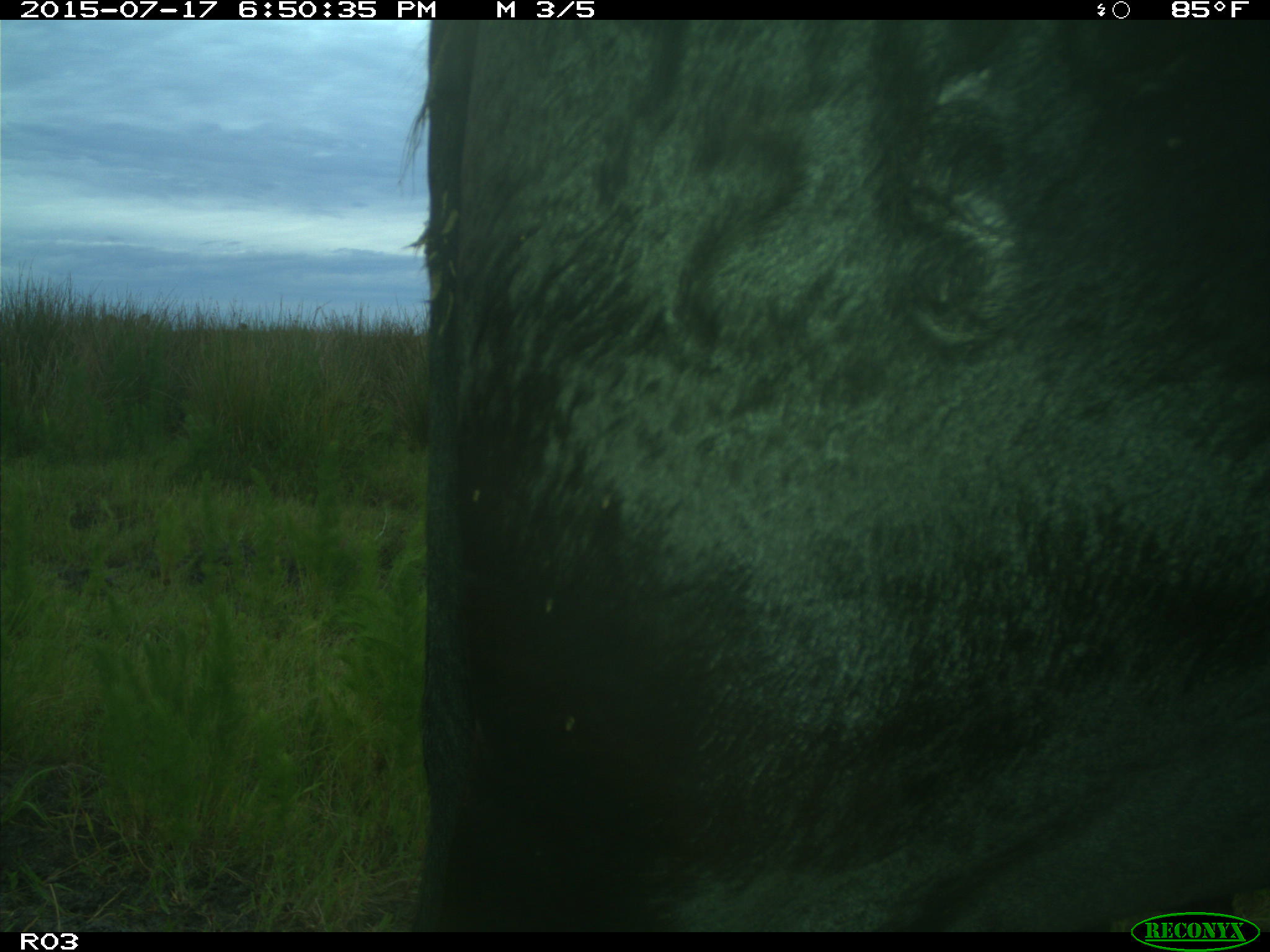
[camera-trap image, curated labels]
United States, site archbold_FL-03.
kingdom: Animalia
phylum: Chordata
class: Mammalia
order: Artiodactyla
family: Bovidae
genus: Bos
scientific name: Bos taurus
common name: domestic cow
Bos taurus (domestic cow).